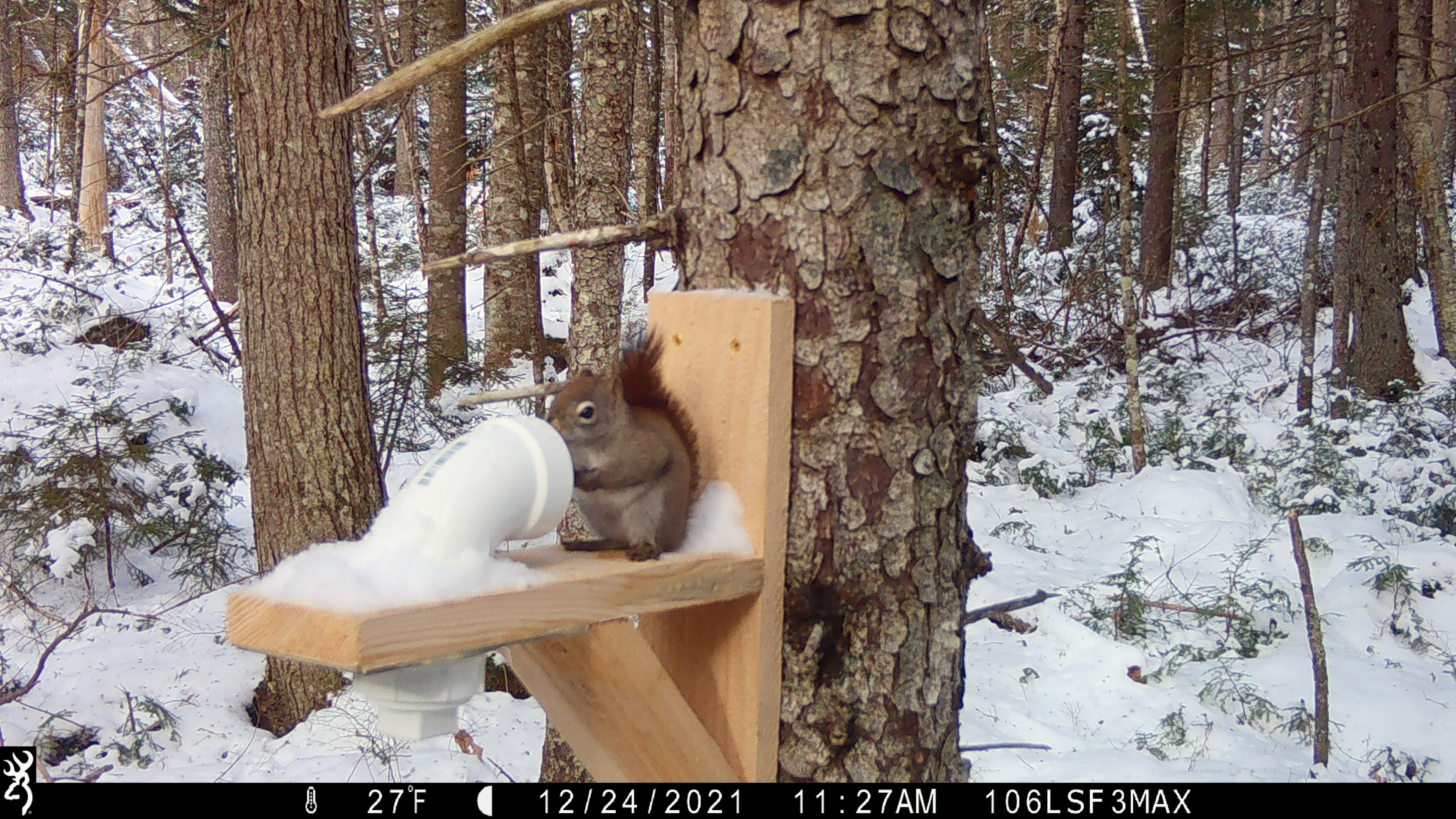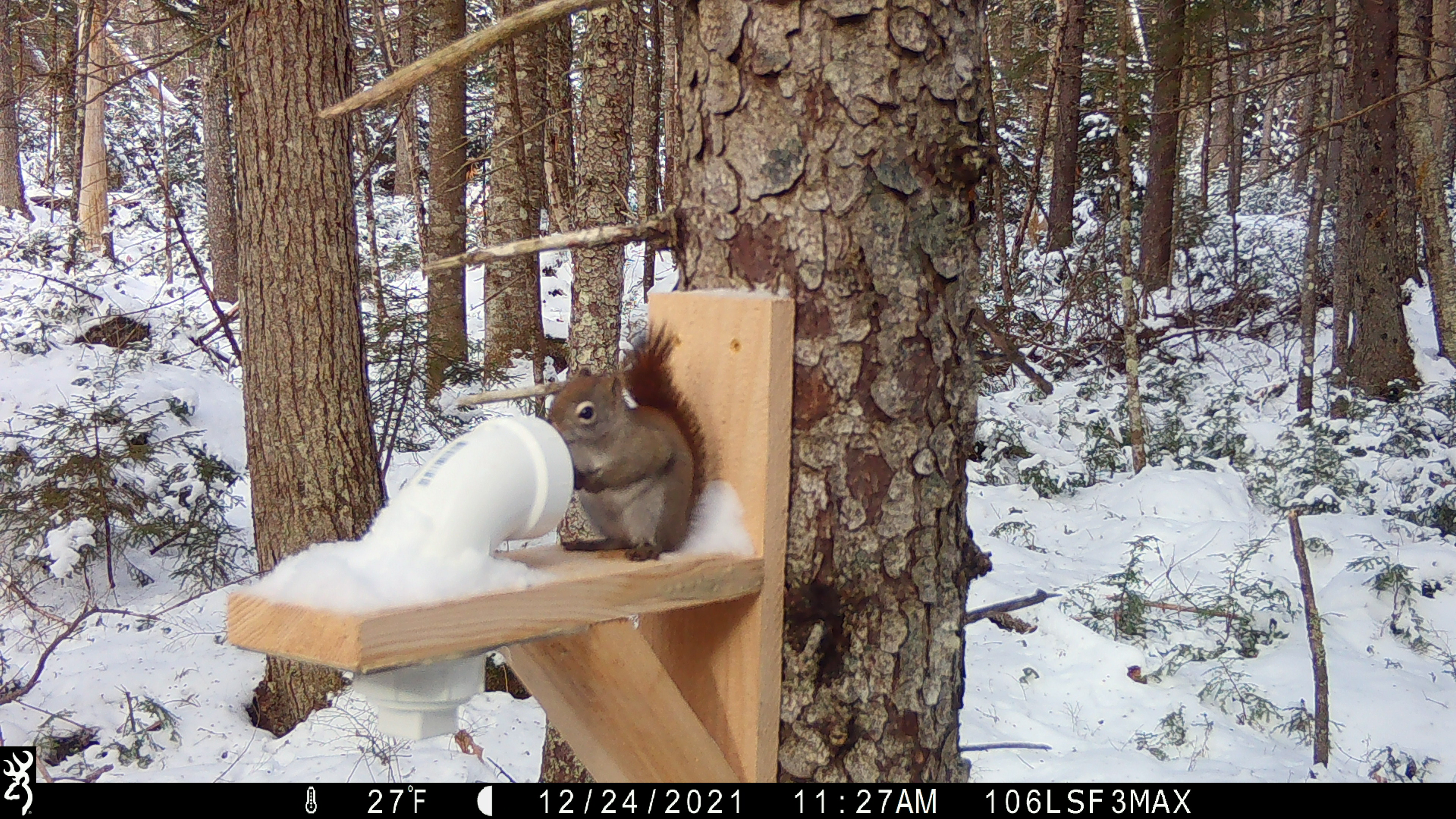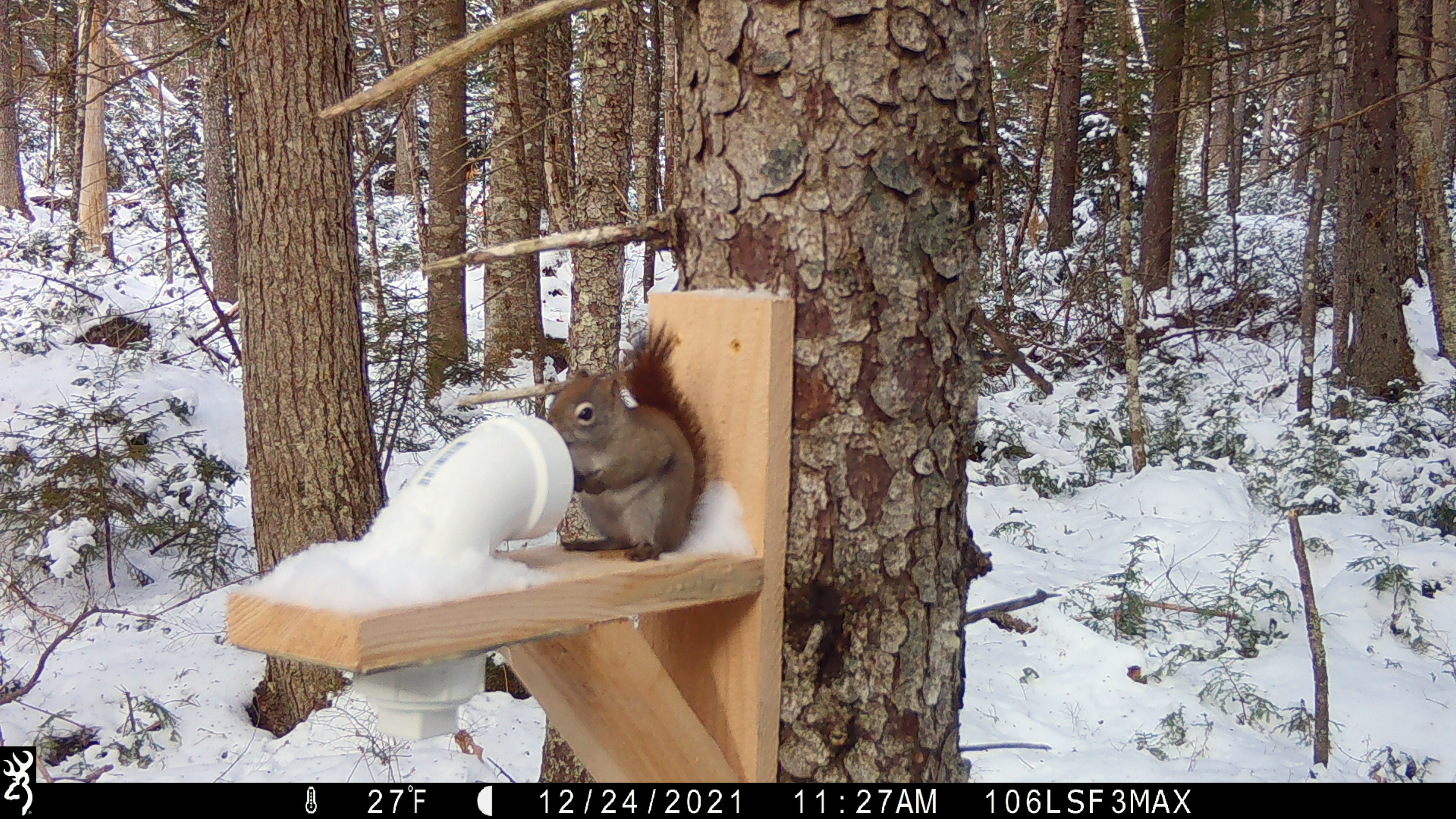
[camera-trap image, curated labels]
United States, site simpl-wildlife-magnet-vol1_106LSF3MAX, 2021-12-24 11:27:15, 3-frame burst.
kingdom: Animalia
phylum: Chordata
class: Mammalia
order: Rodentia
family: Sciuridae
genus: Tamiasciurus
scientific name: Tamiasciurus hudsonicus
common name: red squirrel